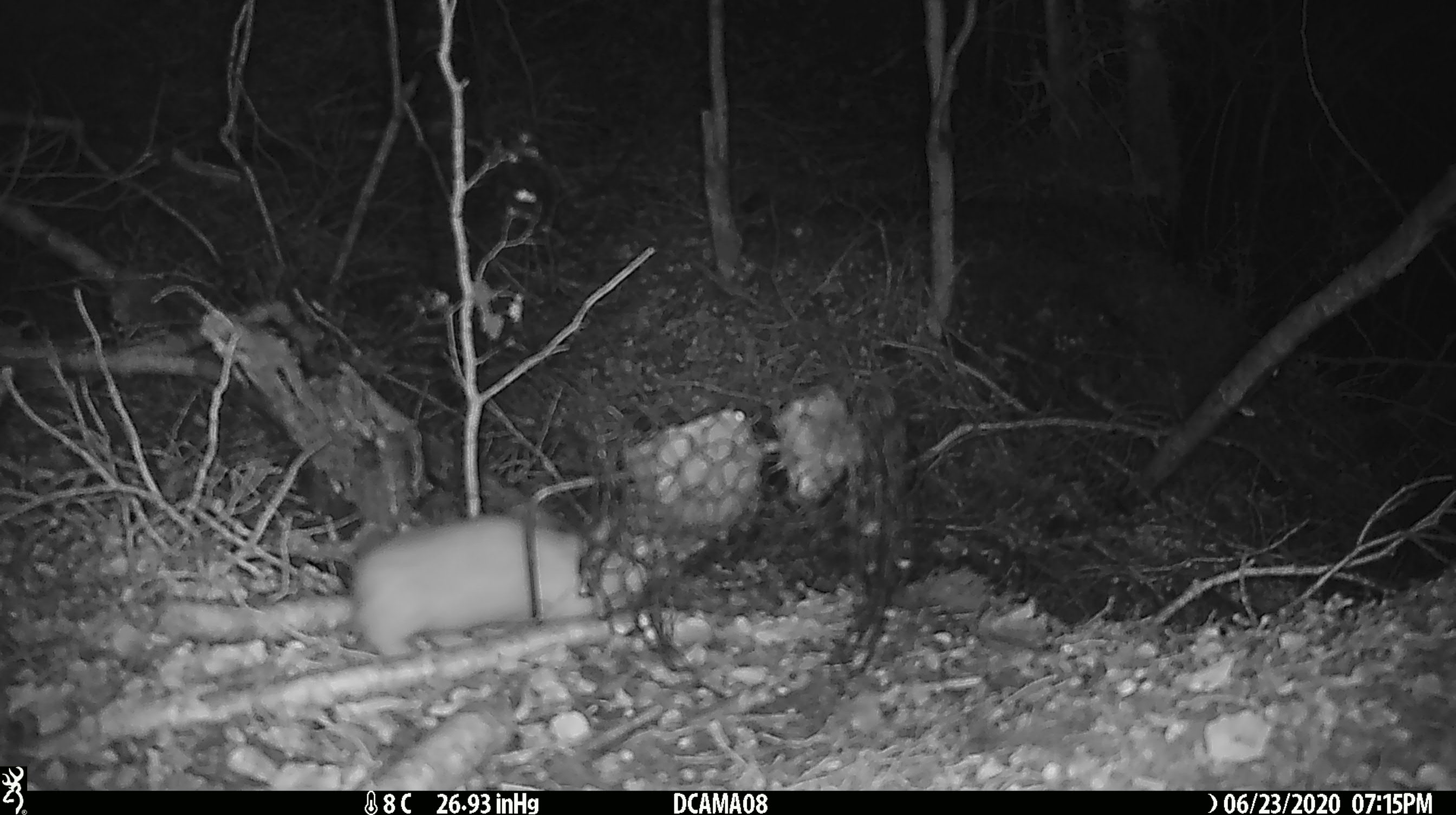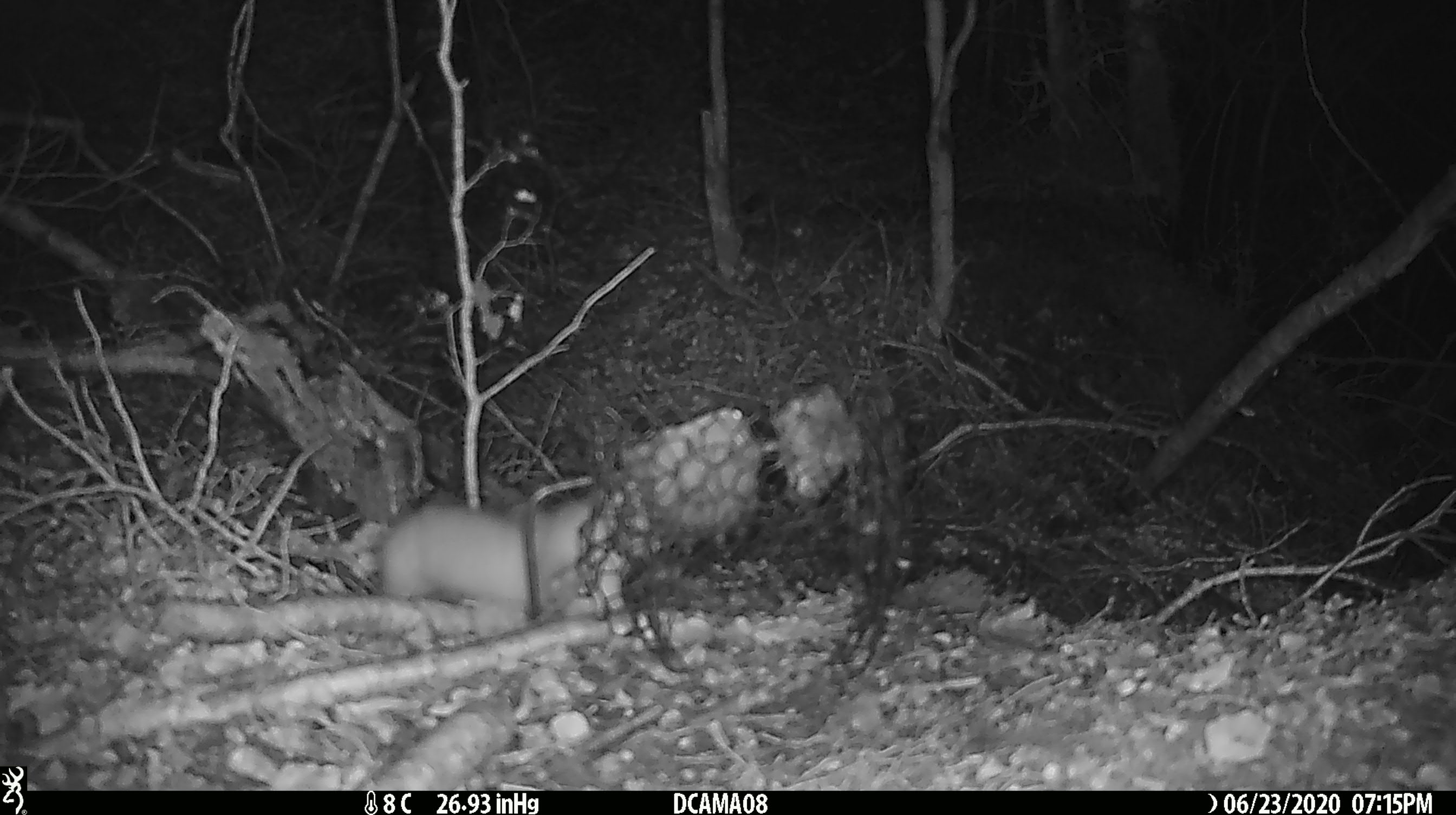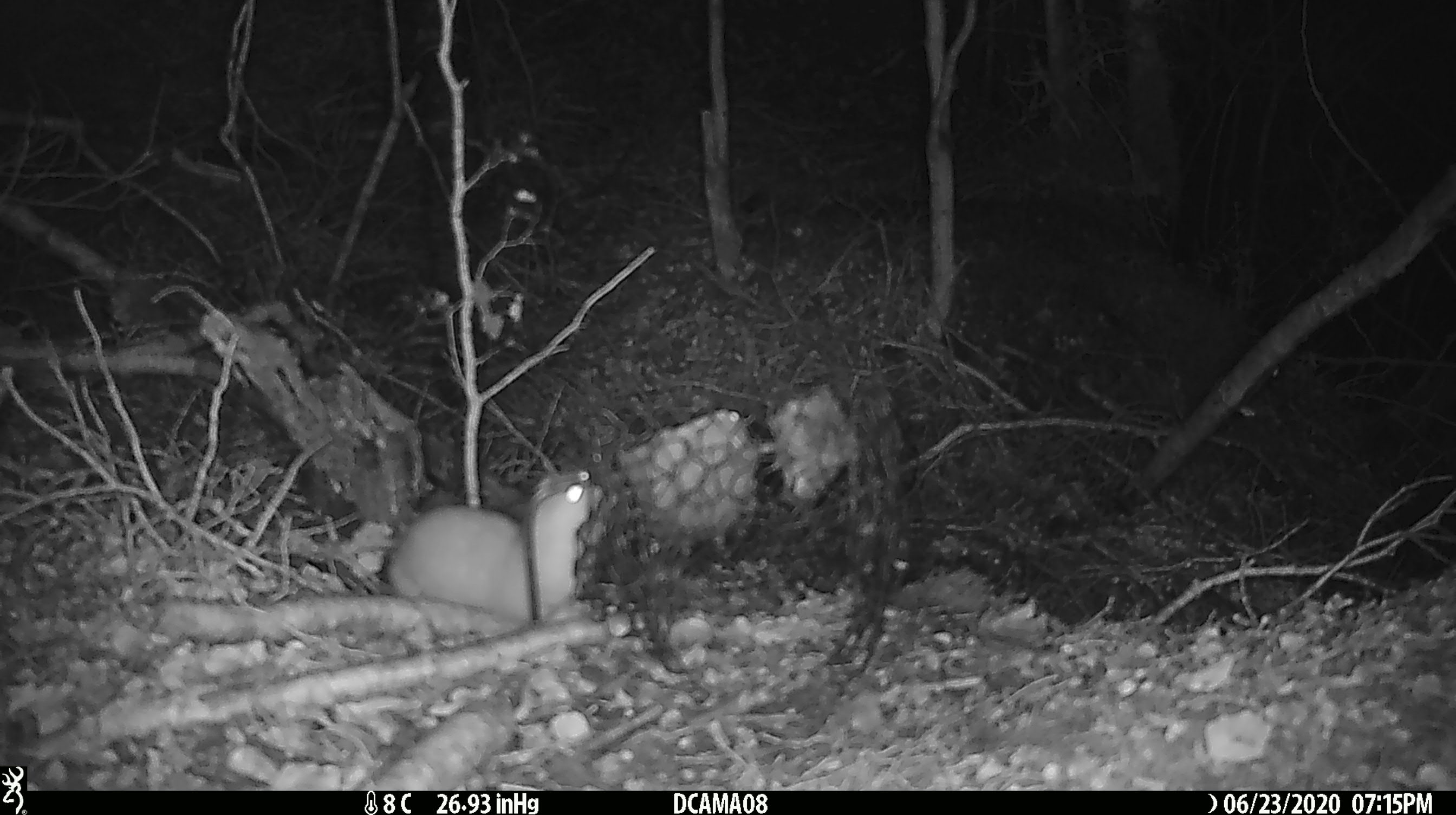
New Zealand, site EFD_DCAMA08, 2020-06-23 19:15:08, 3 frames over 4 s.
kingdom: Animalia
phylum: Chordata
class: Mammalia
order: Carnivora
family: Mustelidae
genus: Mustela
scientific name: Mustela nivalis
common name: least weasel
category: weasel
Weasel (least weasel) (Mustela nivalis).